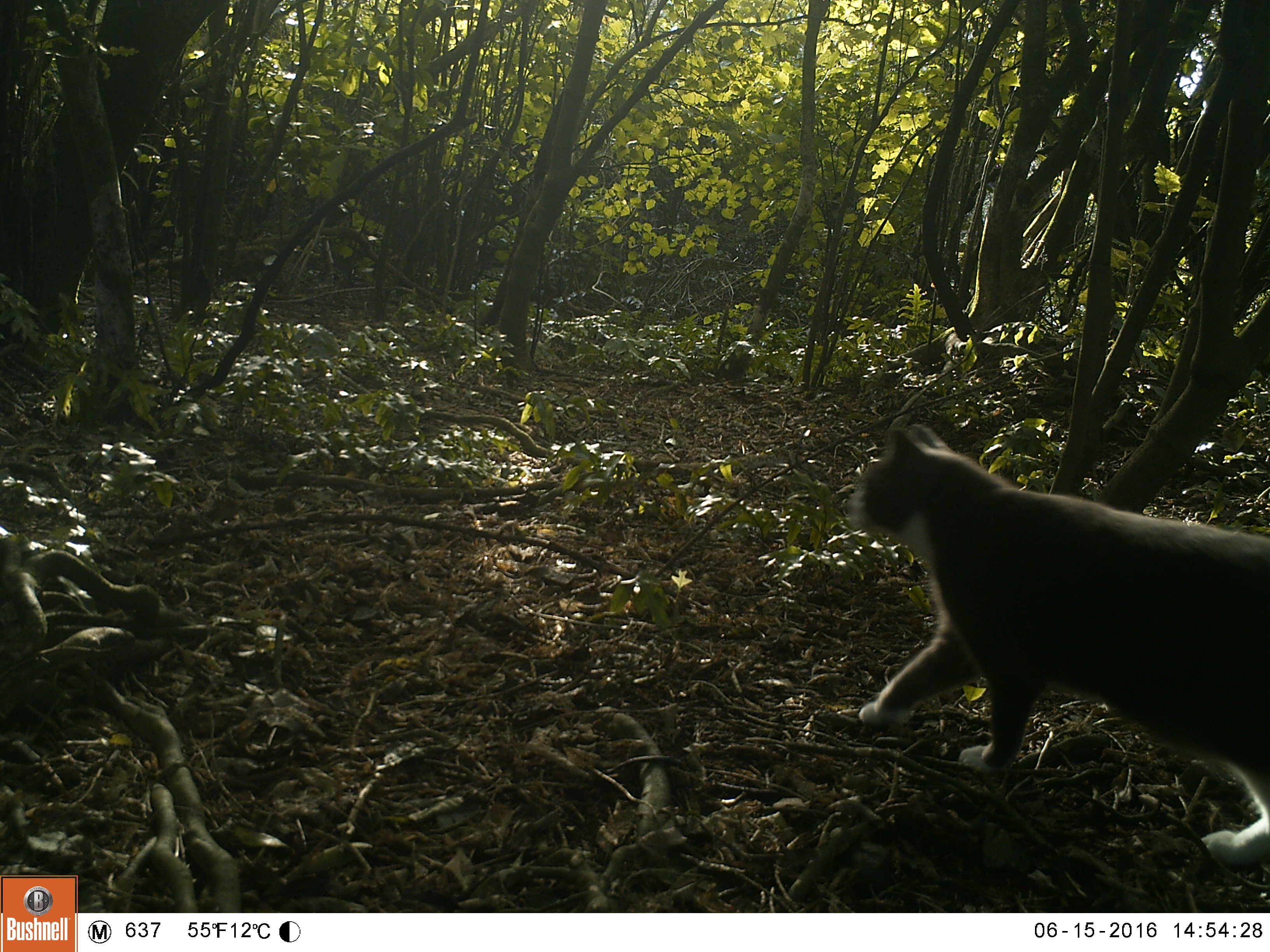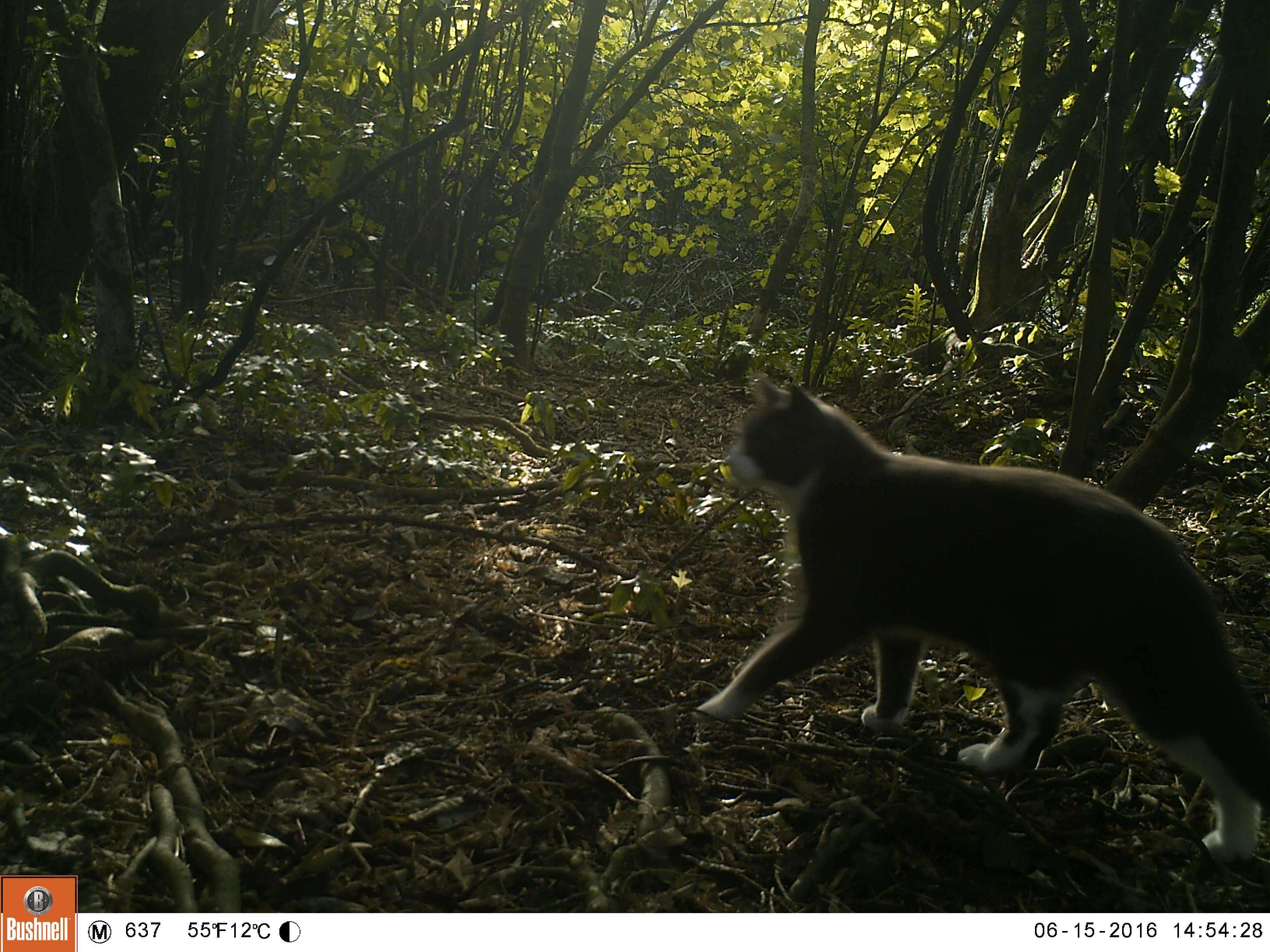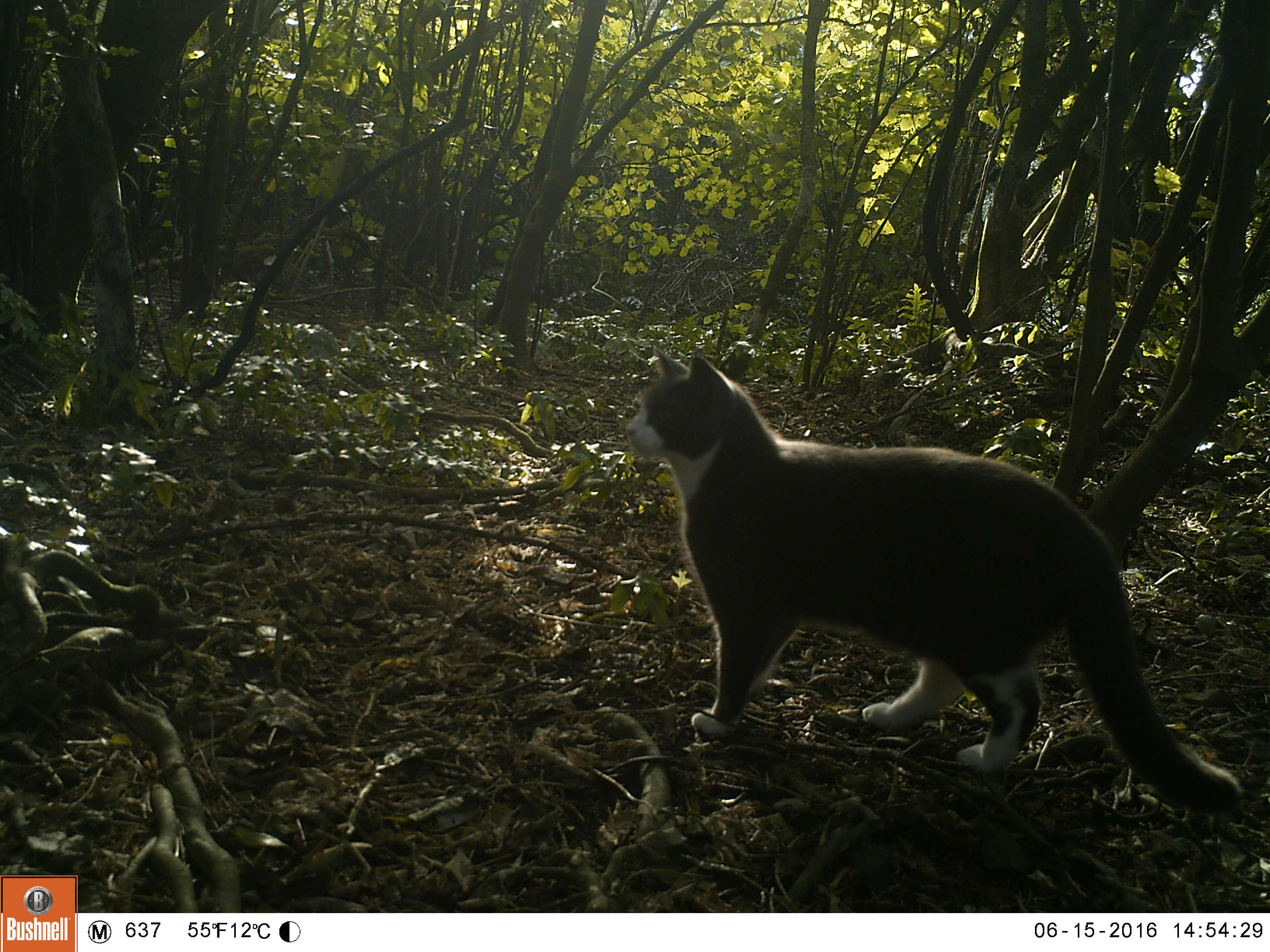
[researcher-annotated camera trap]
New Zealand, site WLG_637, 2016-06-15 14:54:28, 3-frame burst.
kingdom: Animalia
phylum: Chordata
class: Mammalia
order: Carnivora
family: Felidae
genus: Felis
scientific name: Felis catus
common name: domestic cat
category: cat